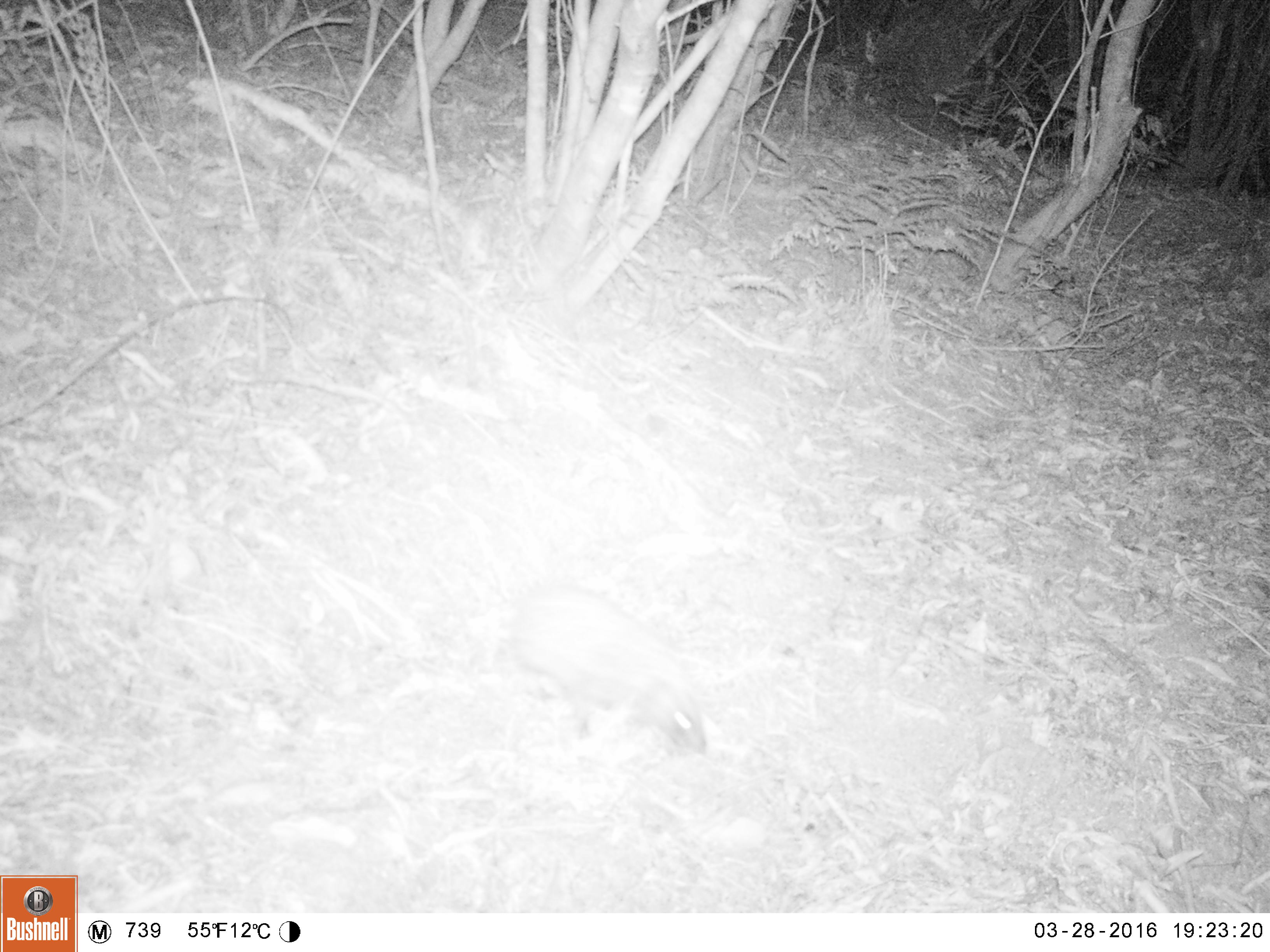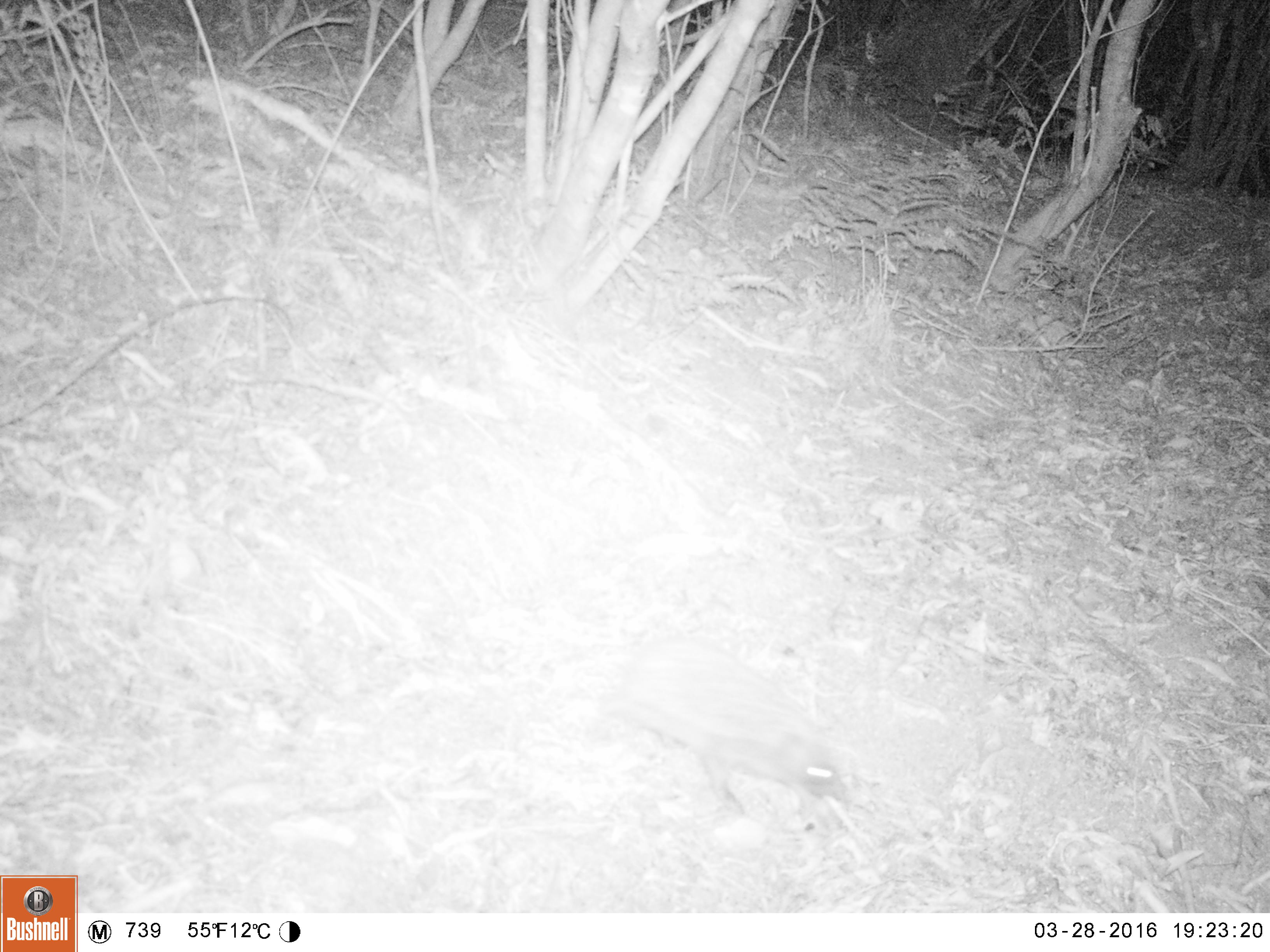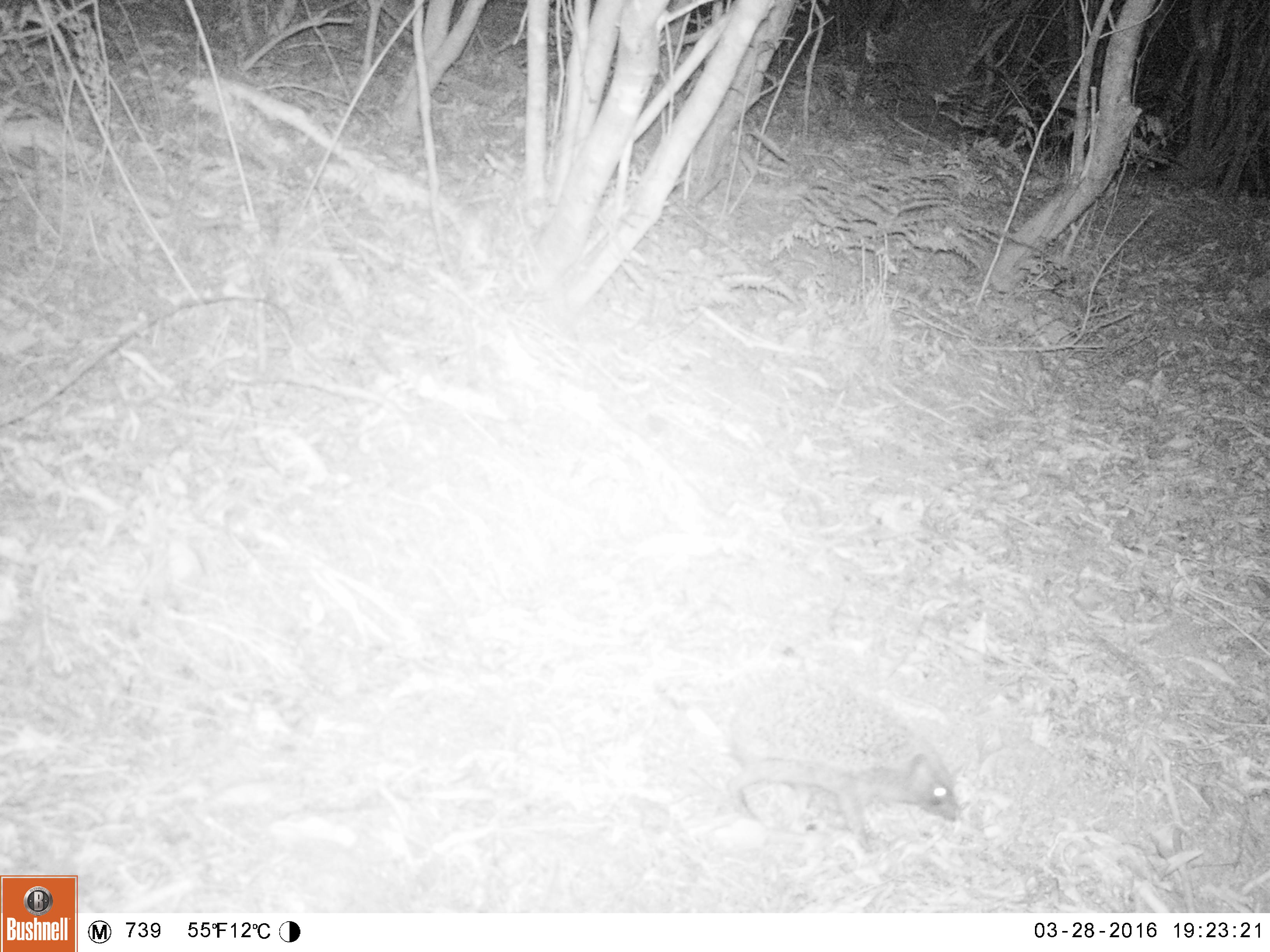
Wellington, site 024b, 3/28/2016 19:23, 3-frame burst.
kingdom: Animalia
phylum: Chordata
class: Mammalia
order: Eulipotyphla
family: Erinaceidae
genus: Erinaceus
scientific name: Erinaceus europaeus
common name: hedgehog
Hedgehog (Erinaceus europaeus).